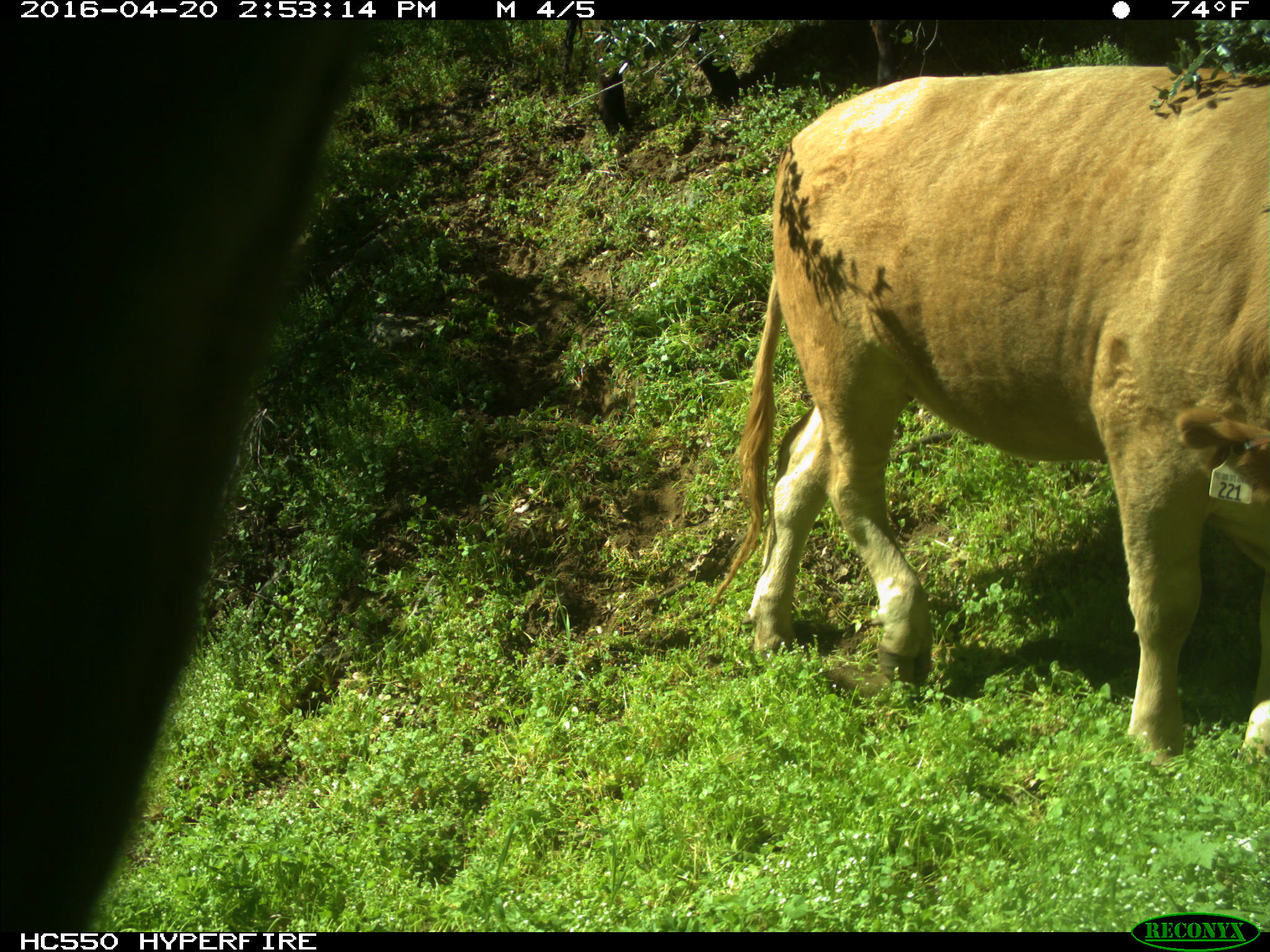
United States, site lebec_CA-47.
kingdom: Animalia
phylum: Chordata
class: Mammalia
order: Artiodactyla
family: Bovidae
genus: Bos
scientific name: Bos taurus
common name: domestic cow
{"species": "Bos taurus (domestic cow)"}